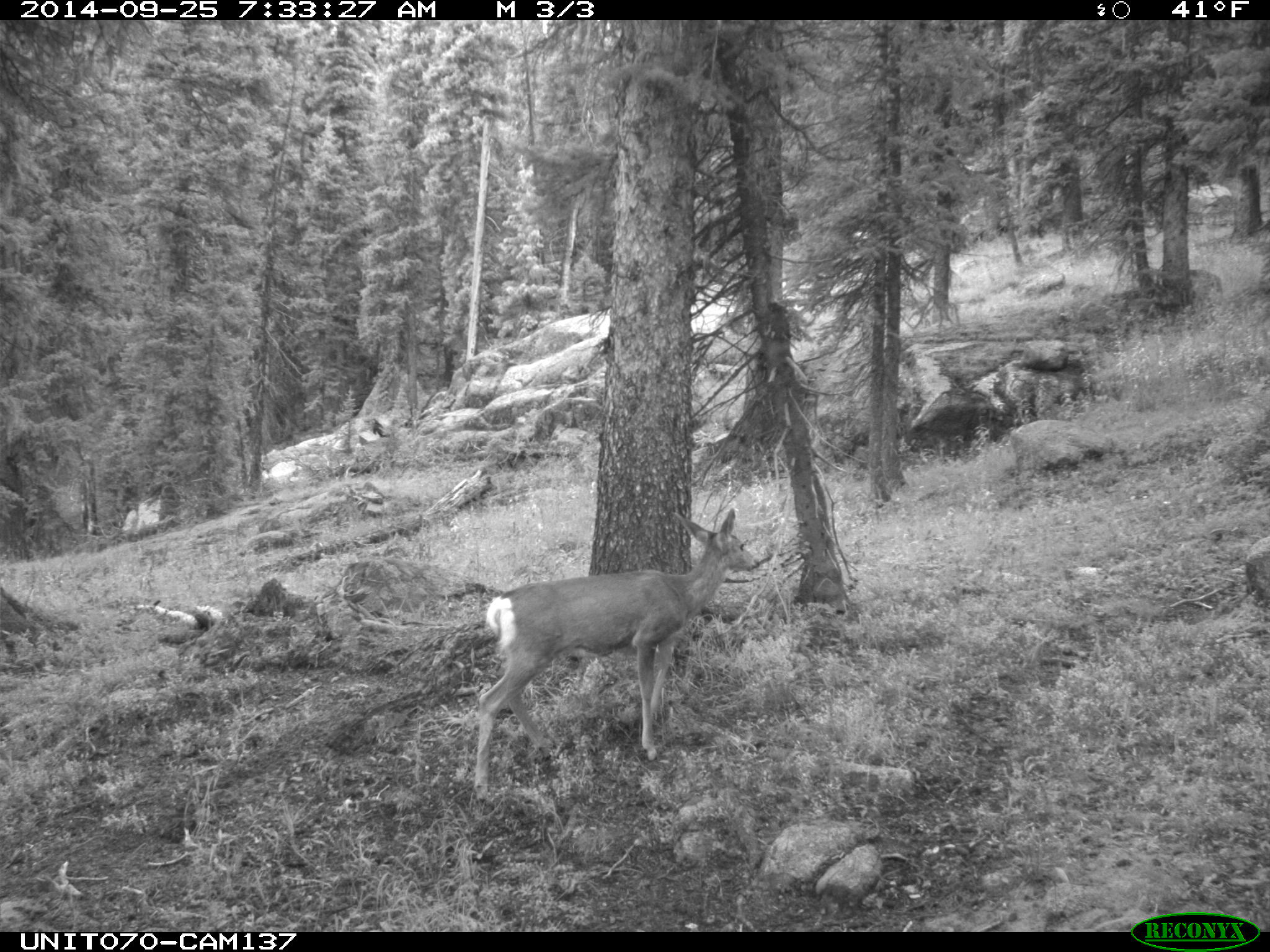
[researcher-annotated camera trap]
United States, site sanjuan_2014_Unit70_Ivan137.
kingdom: Animalia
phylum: Chordata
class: Mammalia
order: Artiodactyla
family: Cervidae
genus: Odocoileus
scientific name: Odocoileus hemionus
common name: mule deer